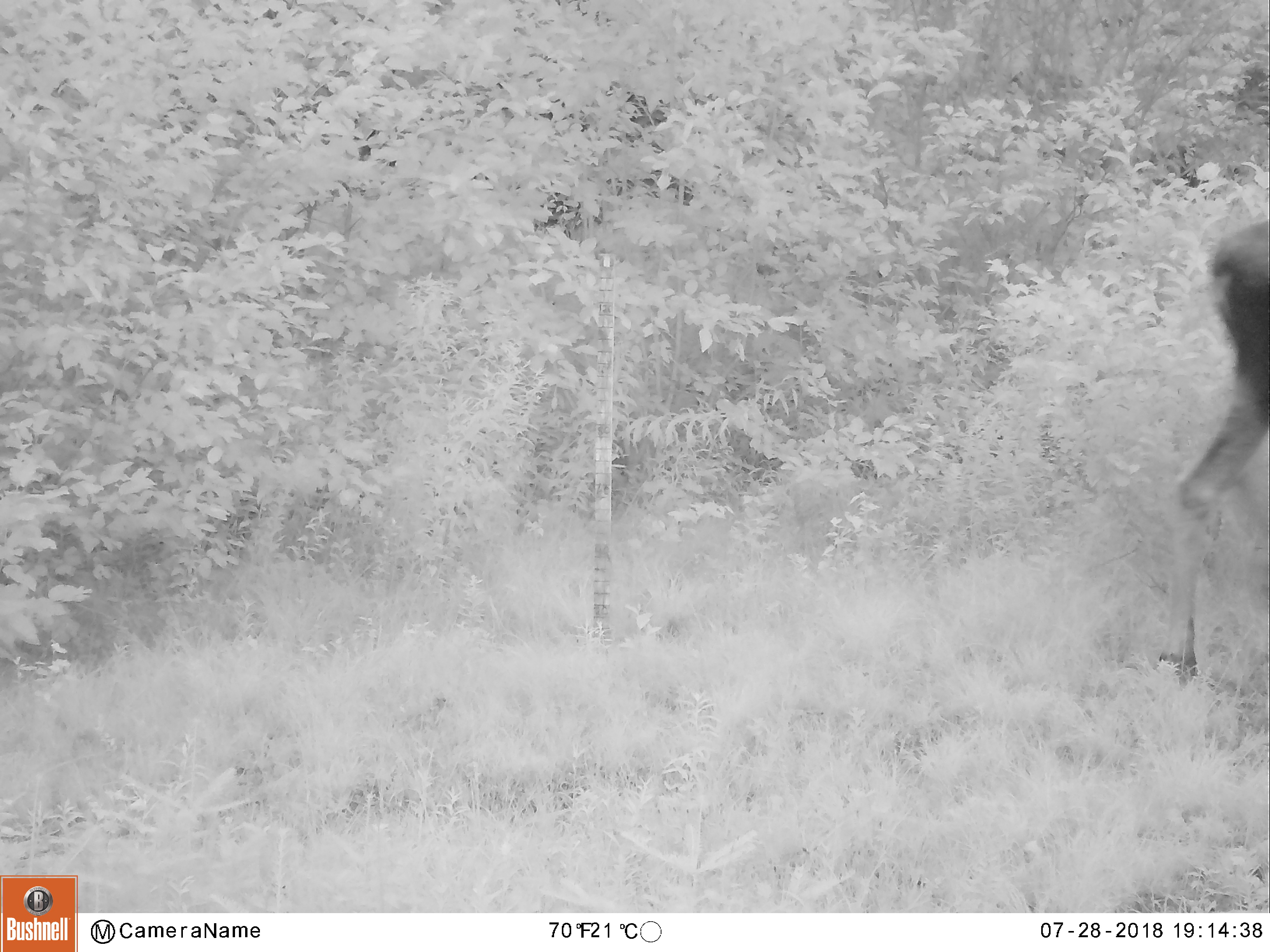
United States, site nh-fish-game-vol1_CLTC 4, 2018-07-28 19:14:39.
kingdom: Animalia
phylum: Chordata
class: Mammalia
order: Artiodactyla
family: Cervidae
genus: Alces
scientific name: Alces alces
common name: moose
Moose (Alces alces).